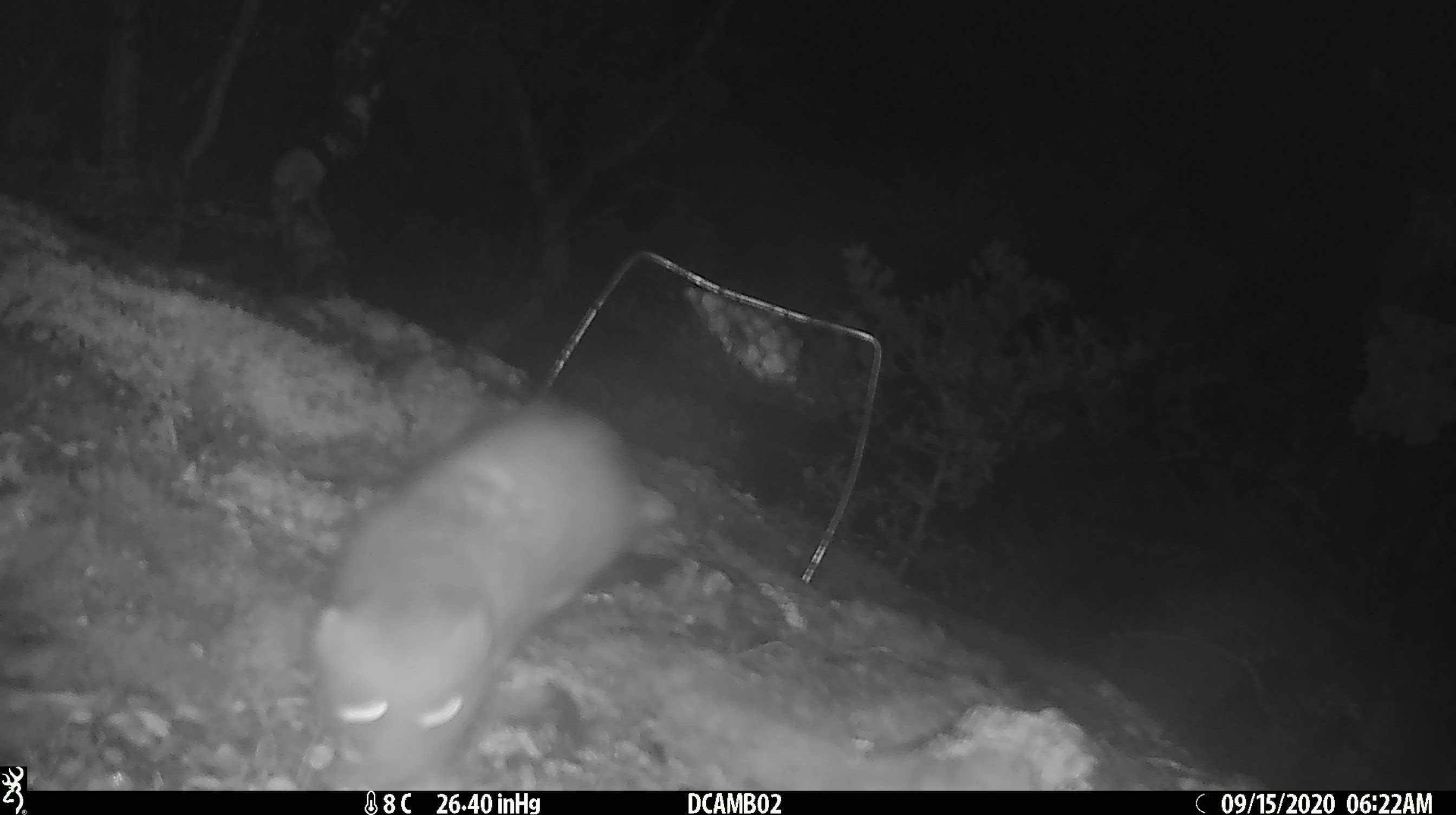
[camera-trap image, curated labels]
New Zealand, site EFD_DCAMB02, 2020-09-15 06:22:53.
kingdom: Animalia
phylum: Chordata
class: Mammalia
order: Carnivora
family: Mustelidae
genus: Mustela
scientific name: Mustela erminea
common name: stoat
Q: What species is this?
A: Stoat (Mustela erminea).